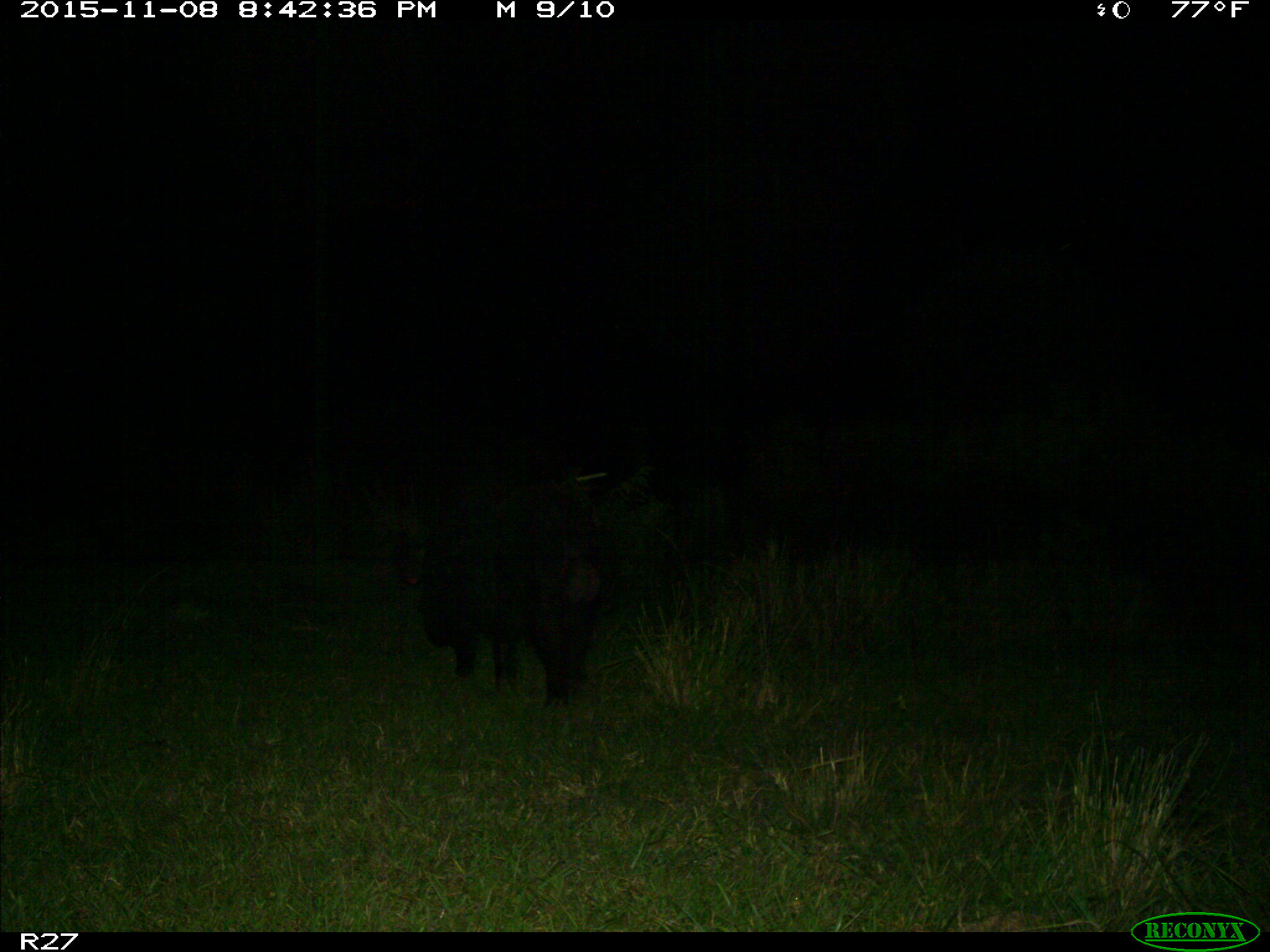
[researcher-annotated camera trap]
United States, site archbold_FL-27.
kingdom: Animalia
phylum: Chordata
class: Mammalia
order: Artiodactyla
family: Suidae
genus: Sus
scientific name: Sus scrofa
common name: wild boar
Sus scrofa (wild boar).